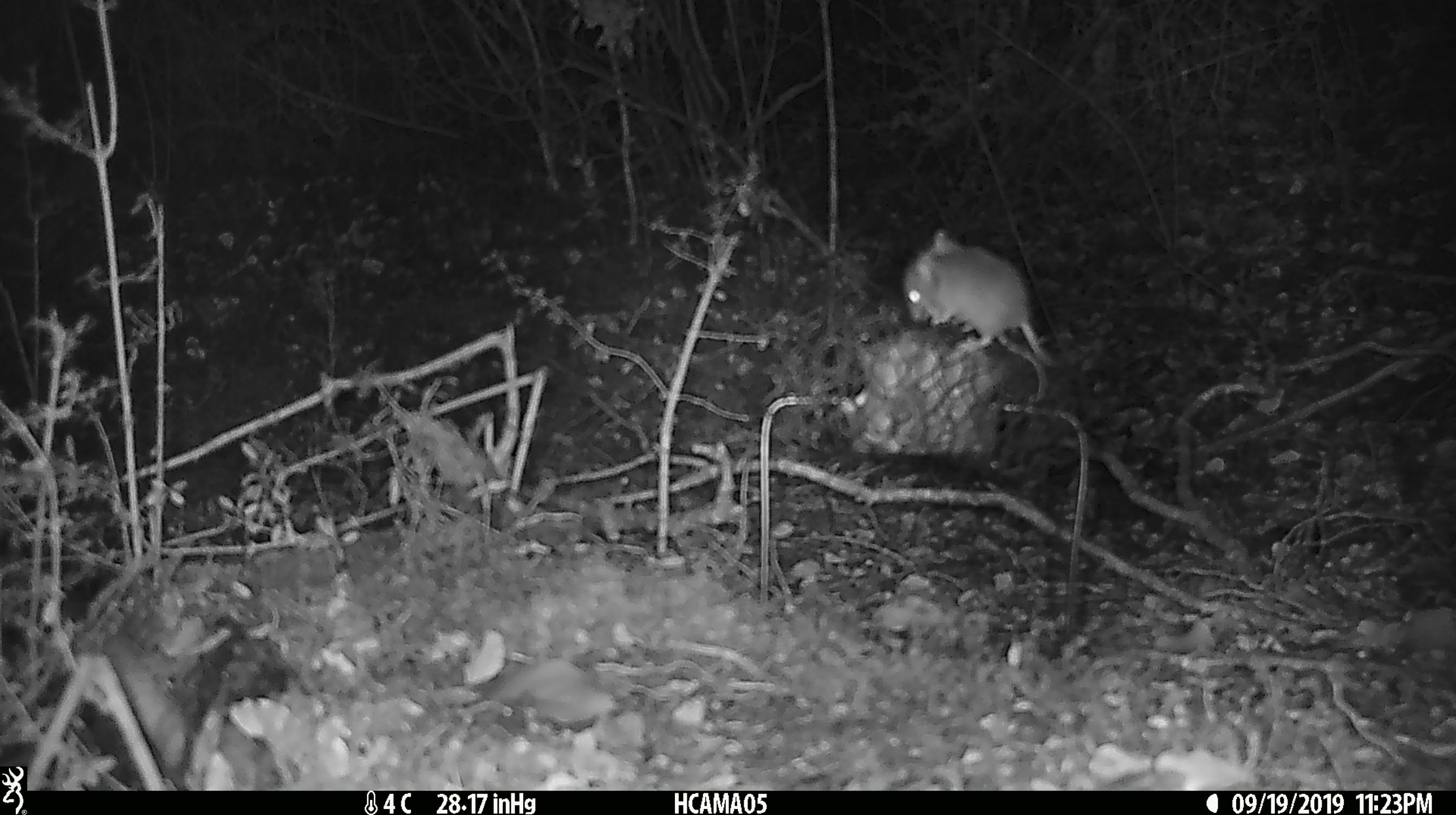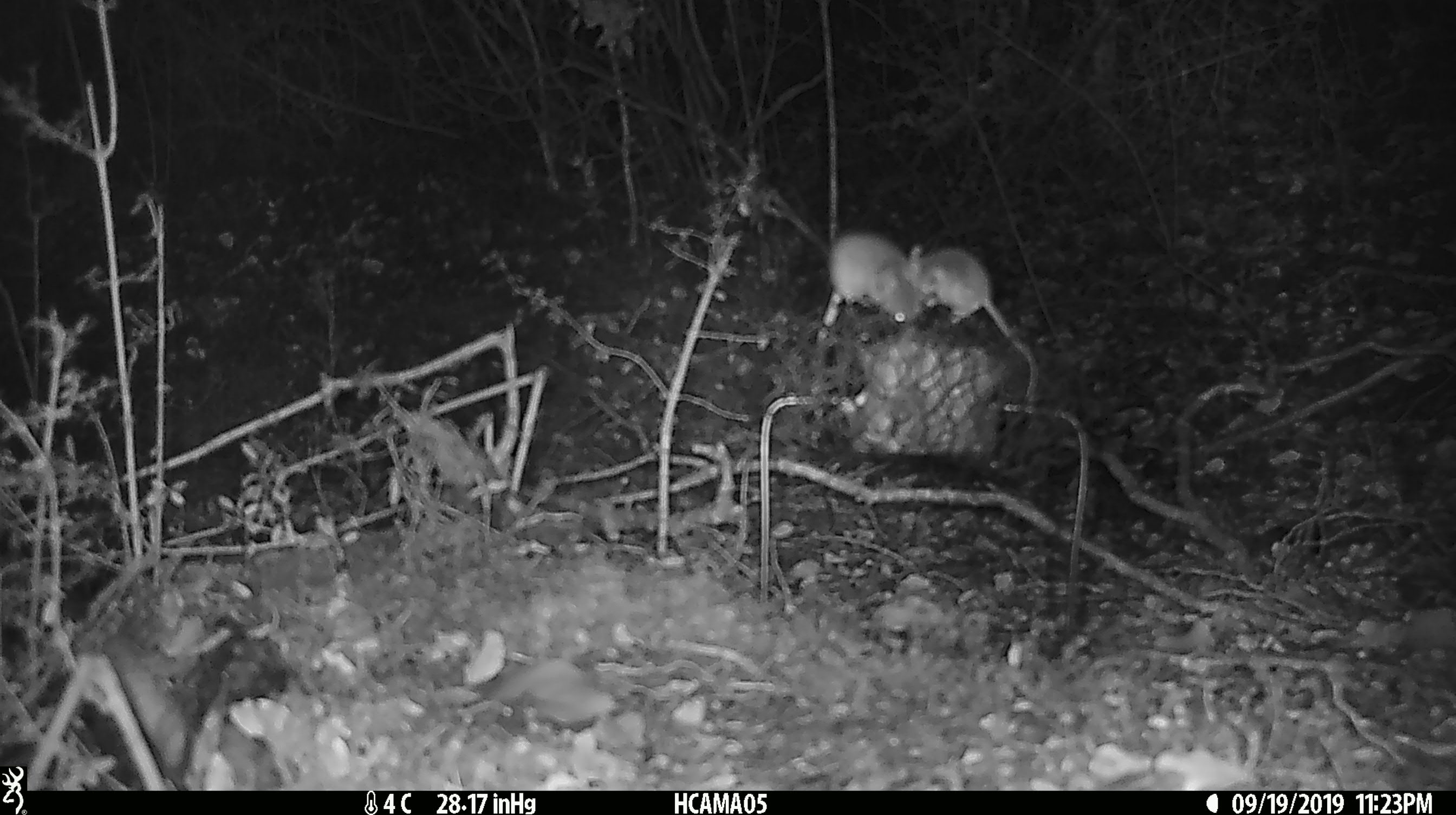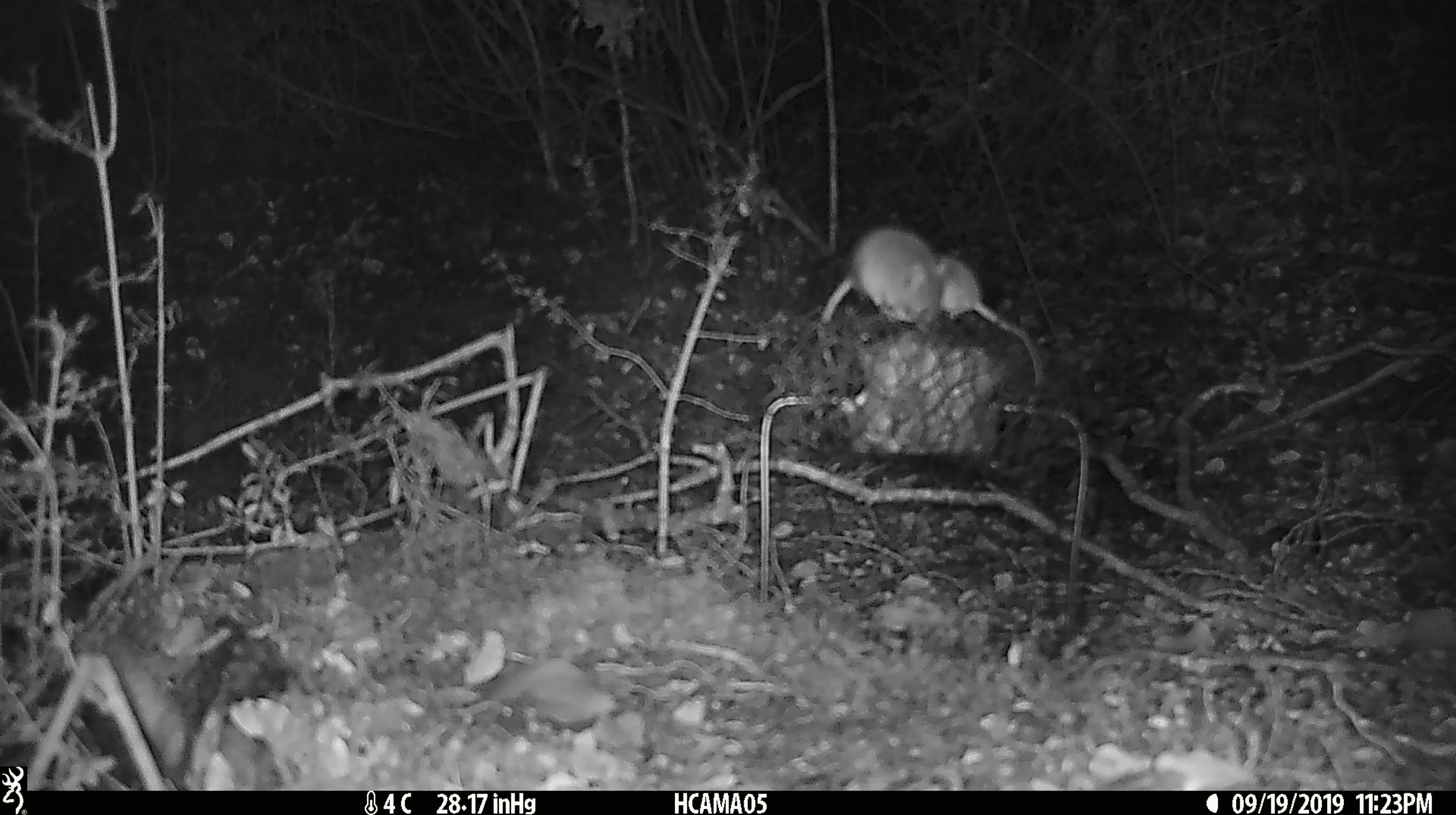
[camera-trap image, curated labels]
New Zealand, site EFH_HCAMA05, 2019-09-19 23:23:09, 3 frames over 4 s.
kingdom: Animalia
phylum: Chordata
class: Mammalia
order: Rodentia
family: Muridae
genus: Mus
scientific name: Mus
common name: mouse